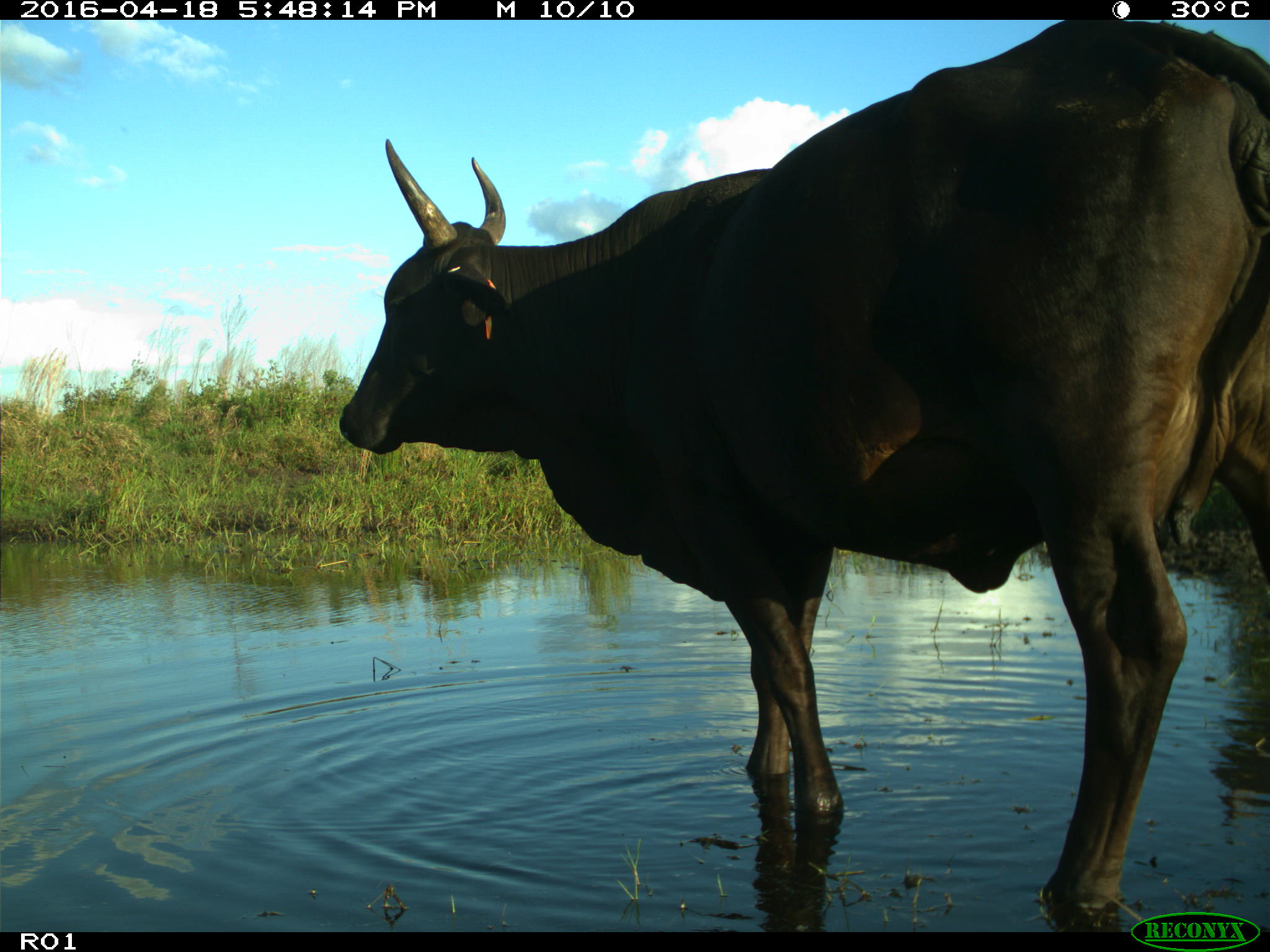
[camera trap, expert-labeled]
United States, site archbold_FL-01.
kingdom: Animalia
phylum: Chordata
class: Mammalia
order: Artiodactyla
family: Bovidae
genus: Bos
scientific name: Bos taurus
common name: domestic cow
Bos taurus (domestic cow).